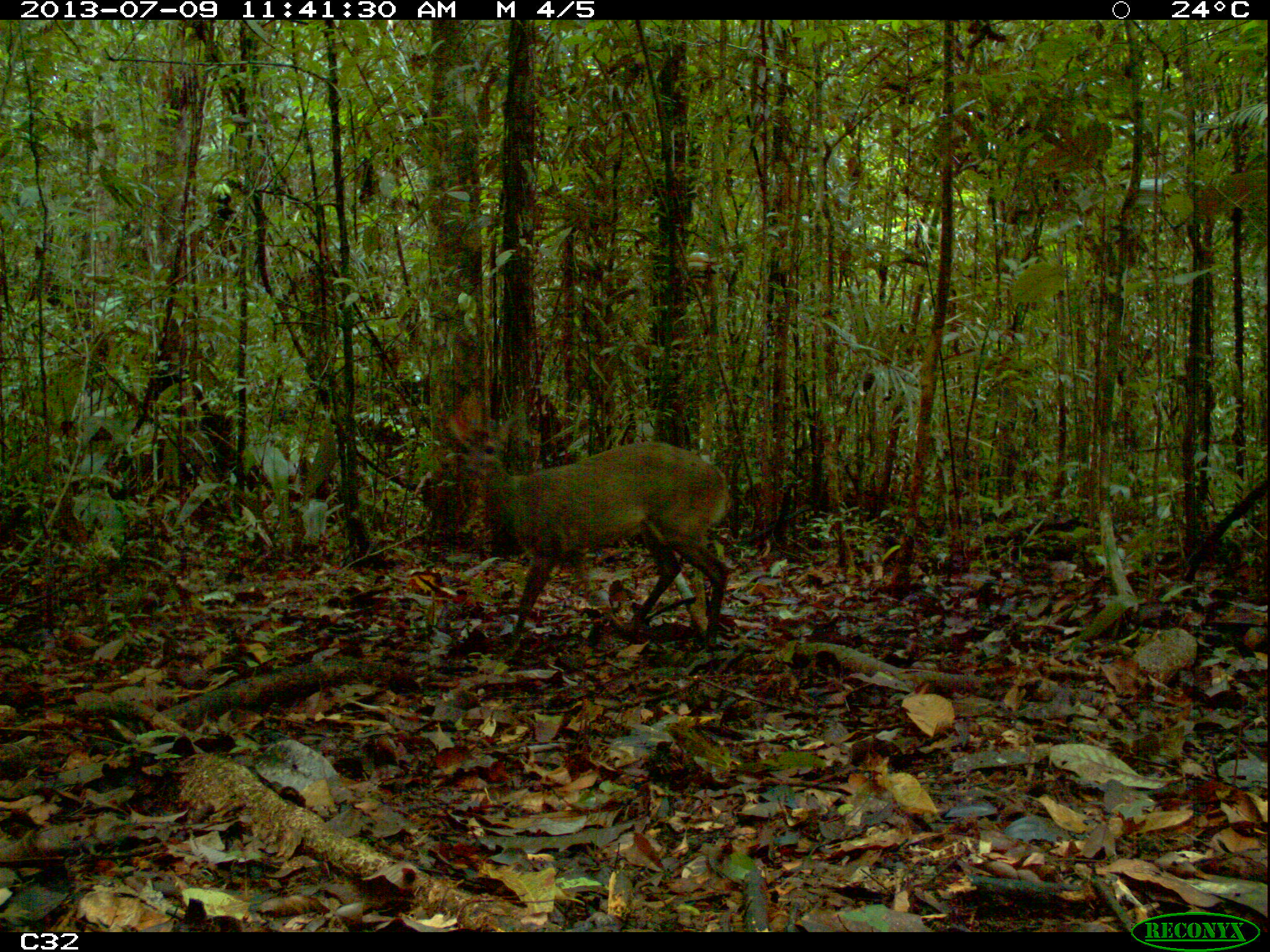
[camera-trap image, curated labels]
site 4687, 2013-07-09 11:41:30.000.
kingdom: Animalia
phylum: Chordata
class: Mammalia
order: Artiodactyla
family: Cervidae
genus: Mazama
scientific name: Mazama gouazoubira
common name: gray brocket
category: mazama gouazaoubira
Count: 1.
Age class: adult.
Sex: male.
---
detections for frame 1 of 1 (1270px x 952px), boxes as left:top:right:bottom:
mazama gouazaoubira: 442:406:750:652